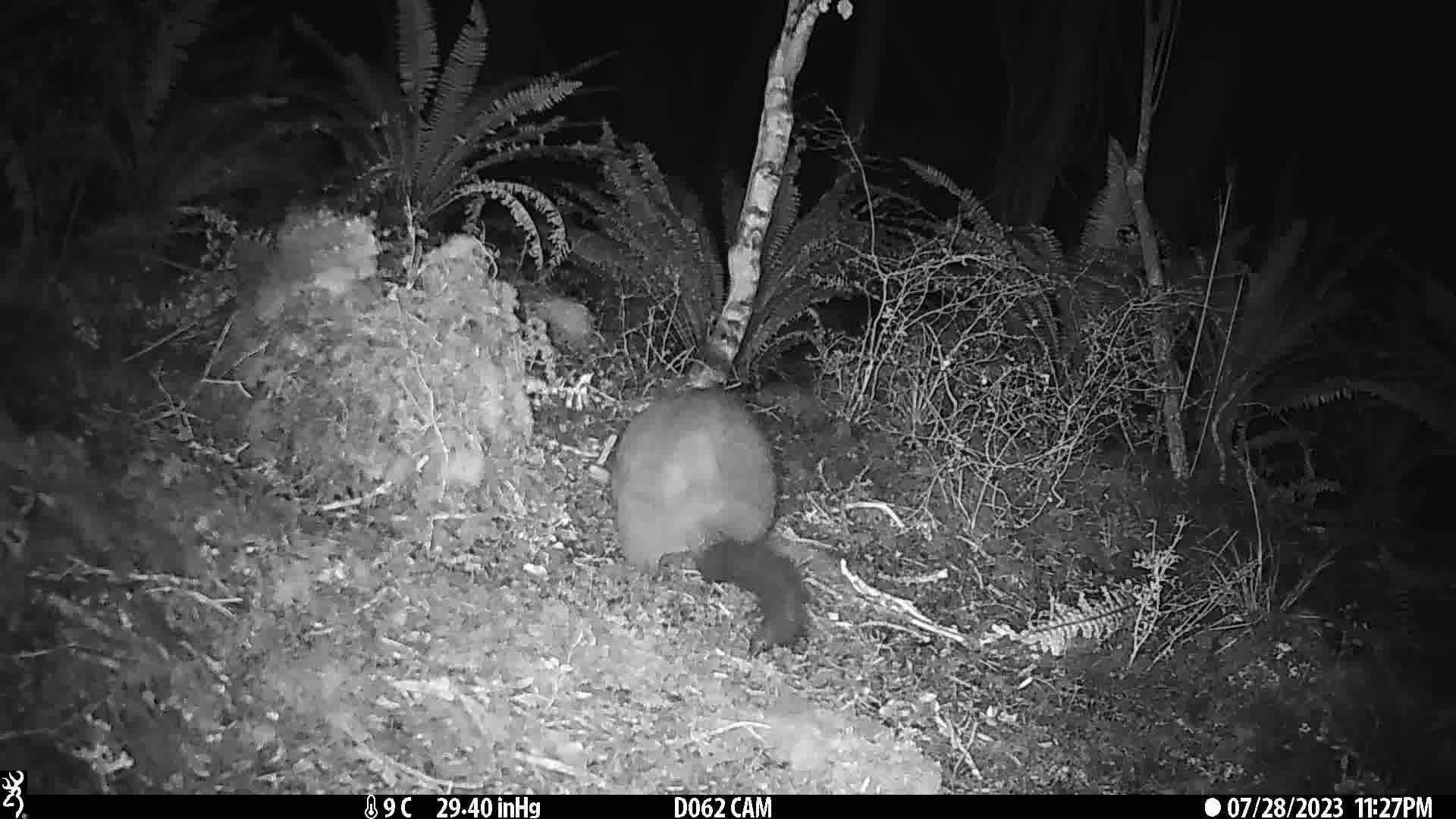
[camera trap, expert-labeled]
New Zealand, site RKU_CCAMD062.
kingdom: Animalia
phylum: Chordata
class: Mammalia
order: Diprotodontia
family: Phalangeridae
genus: Trichosurus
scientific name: Trichosurus vulpecula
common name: common brushtail possum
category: possum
Possum (common brushtail possum) (Trichosurus vulpecula).